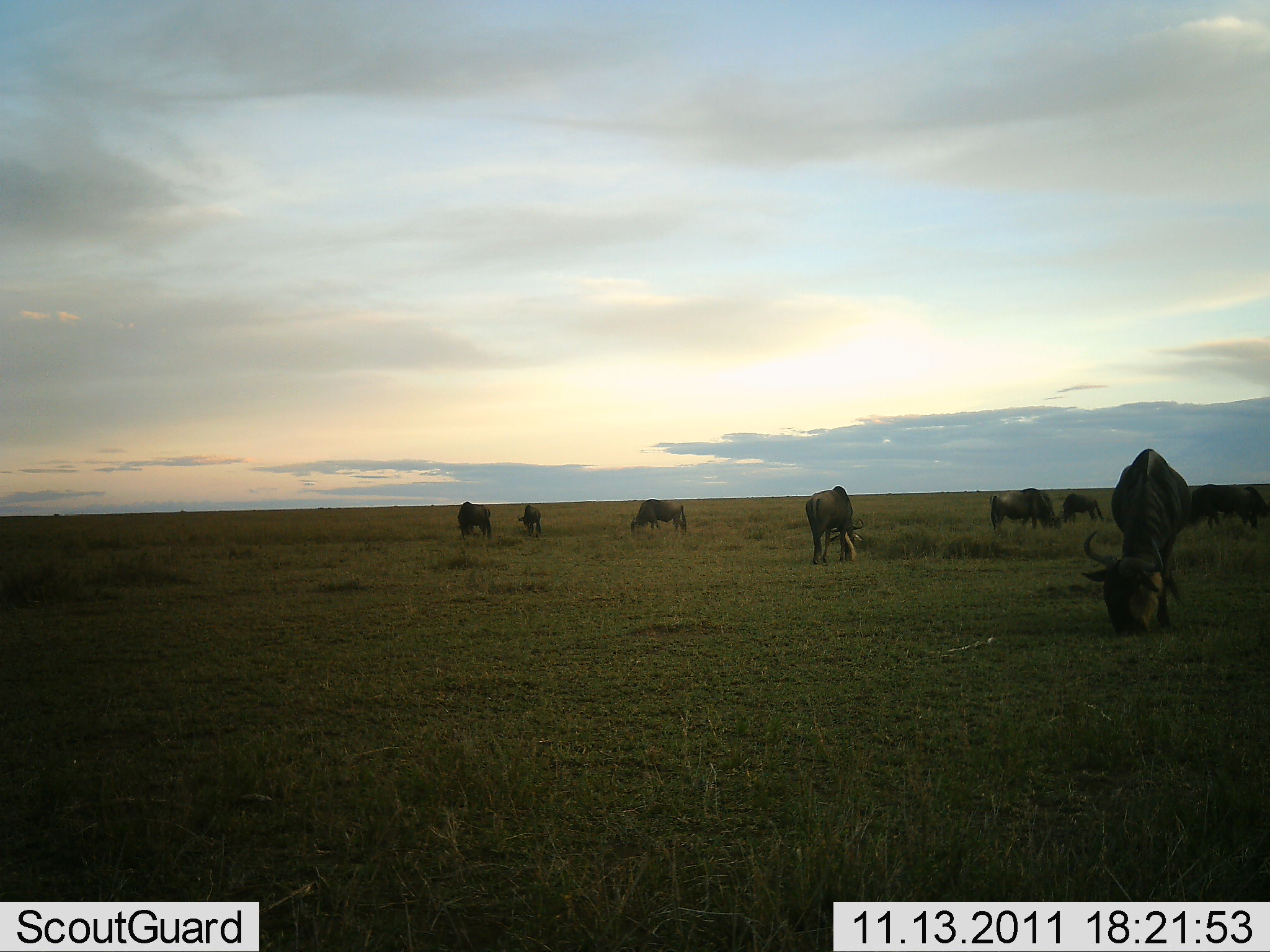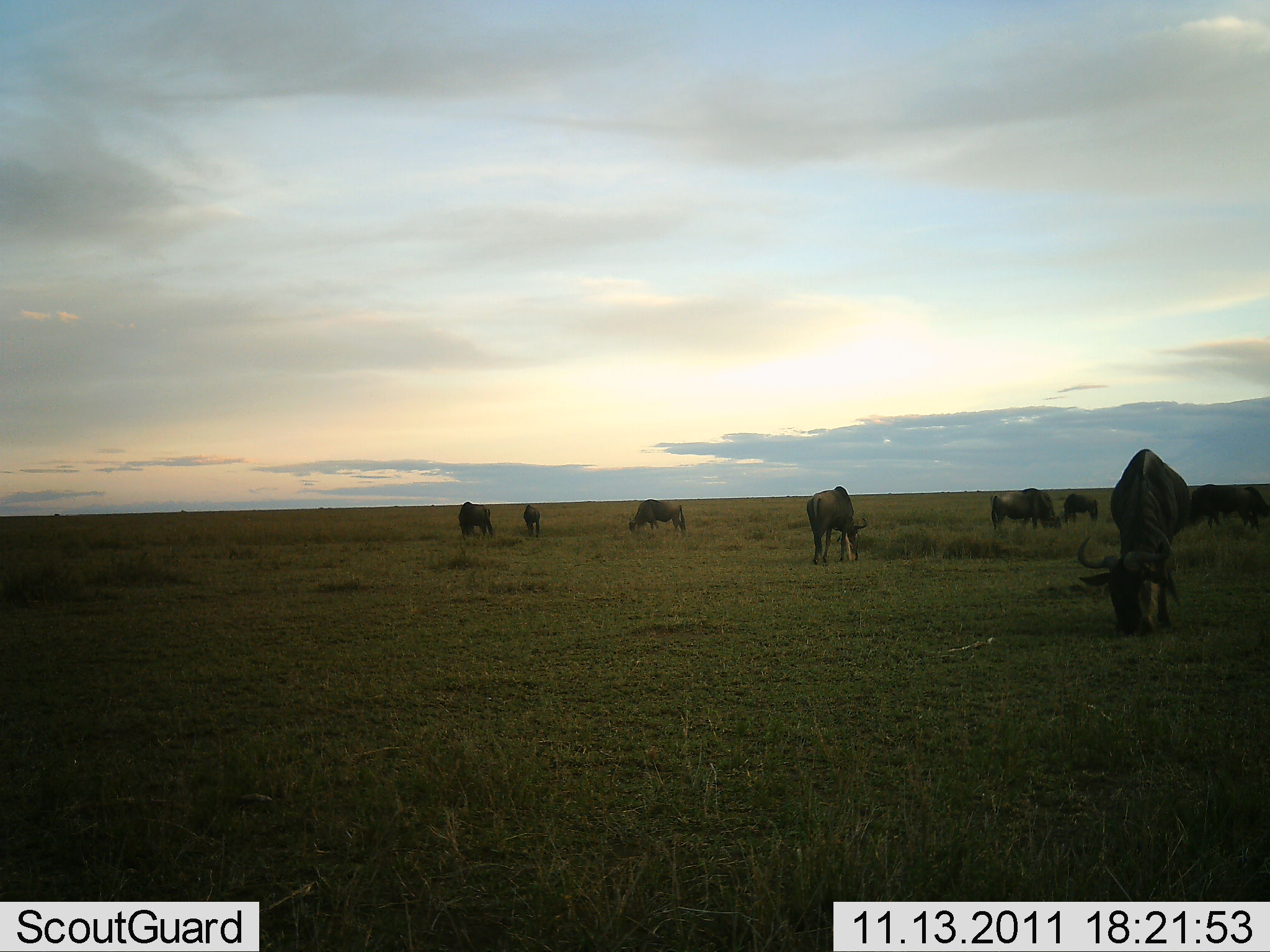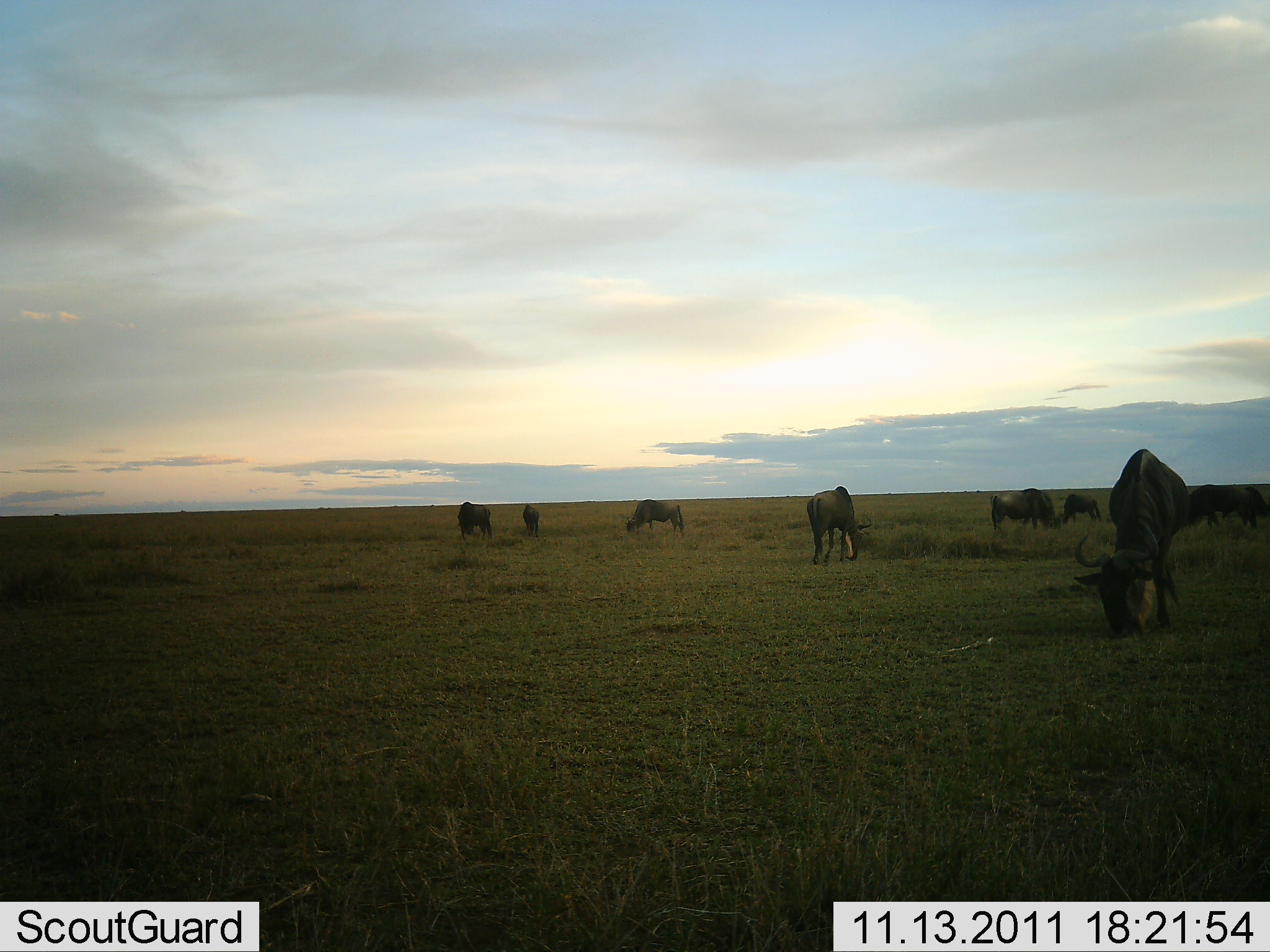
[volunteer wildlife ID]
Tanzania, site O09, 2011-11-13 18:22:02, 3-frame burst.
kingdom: Animalia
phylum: Chordata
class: Mammalia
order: Artiodactyla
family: Bovidae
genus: Connochaetes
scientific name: Connochaetes taurinus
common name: blue wildebeest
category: wildebeest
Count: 8.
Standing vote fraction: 10%.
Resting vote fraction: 0%.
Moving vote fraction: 0%.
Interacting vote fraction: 0%.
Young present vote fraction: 10%.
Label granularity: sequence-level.